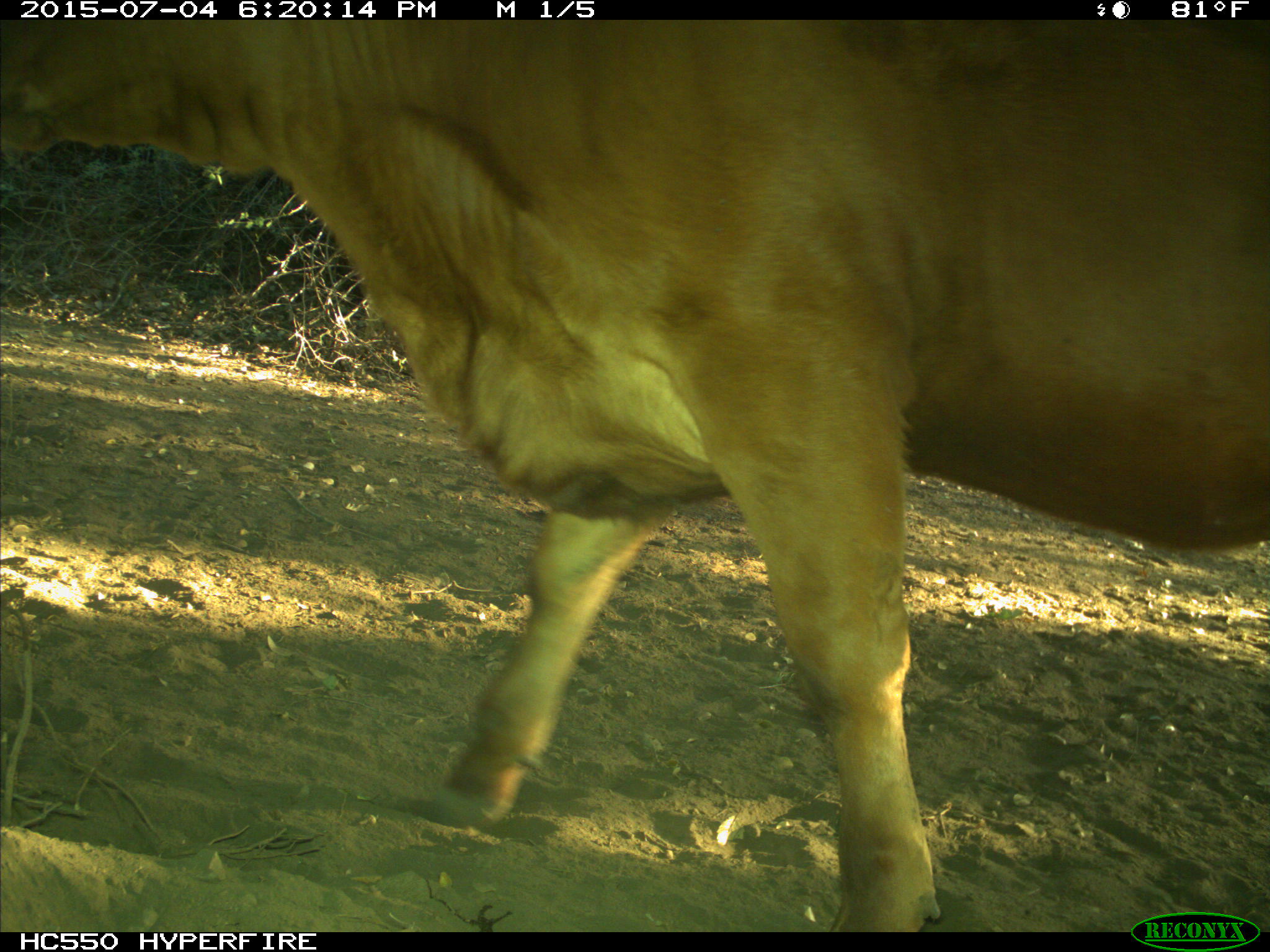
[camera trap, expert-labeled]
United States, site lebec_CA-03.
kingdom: Animalia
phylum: Chordata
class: Mammalia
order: Artiodactyla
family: Bovidae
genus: Bos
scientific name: Bos taurus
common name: domestic cow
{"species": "Bos taurus (domestic cow)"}